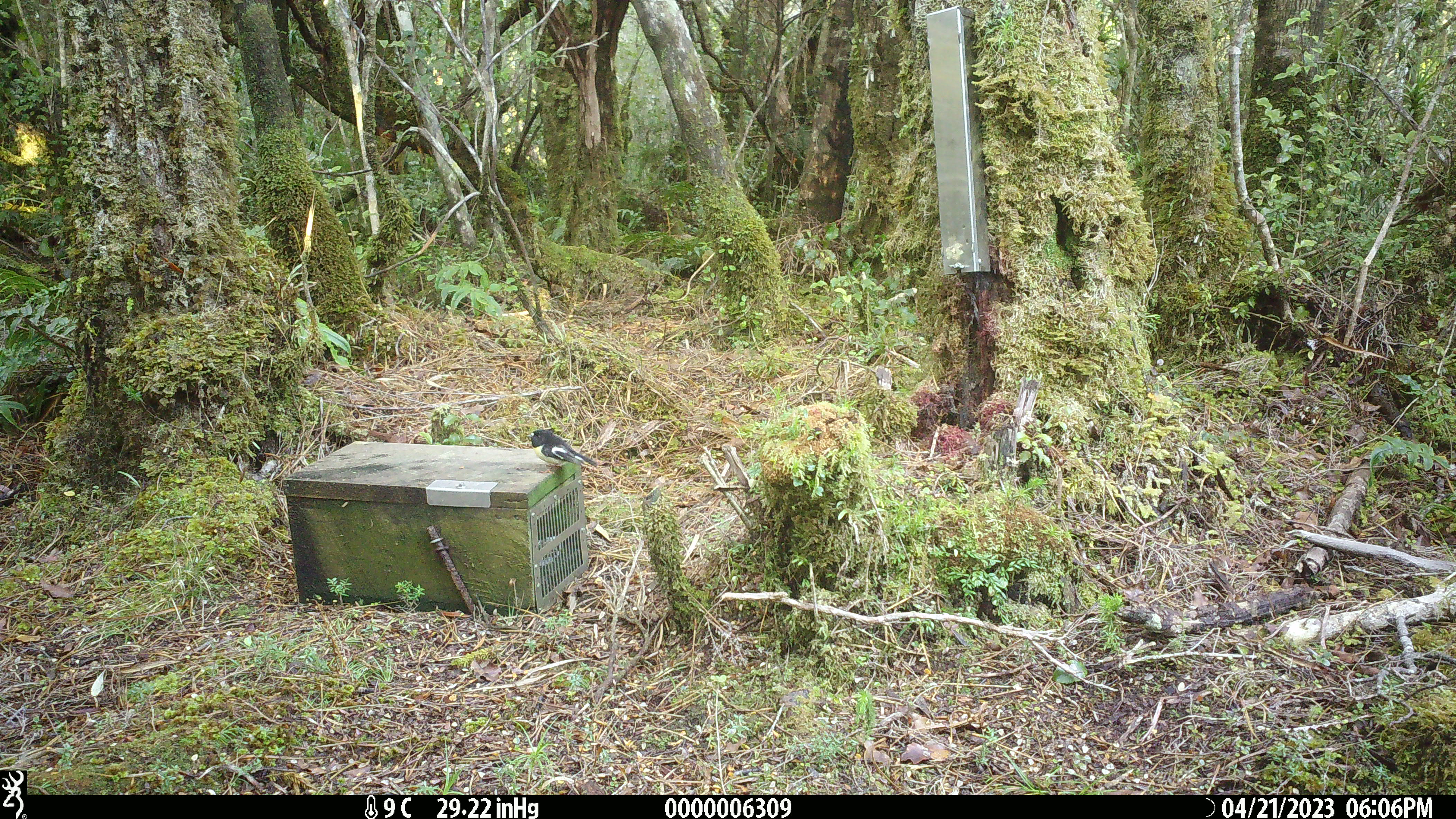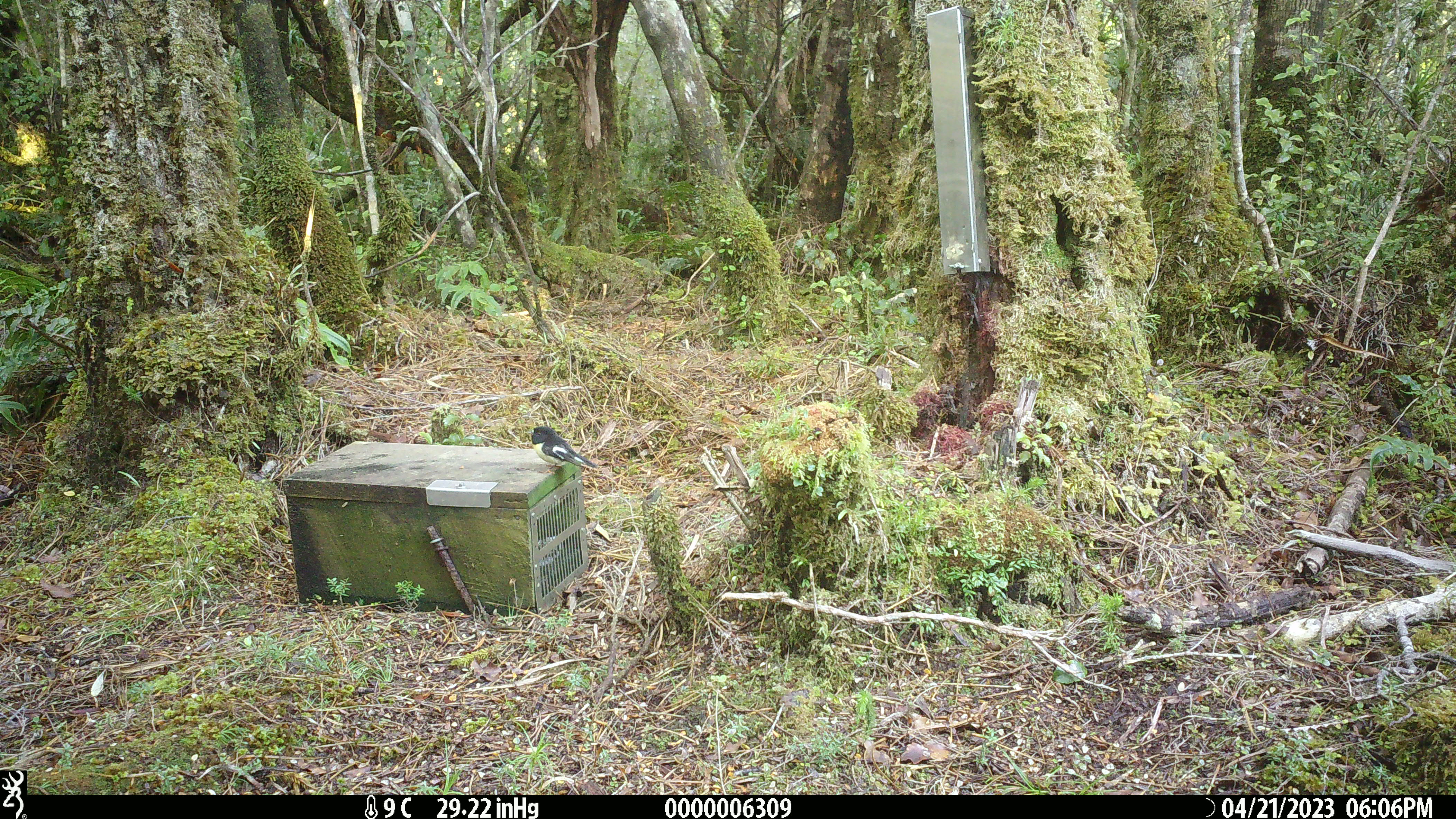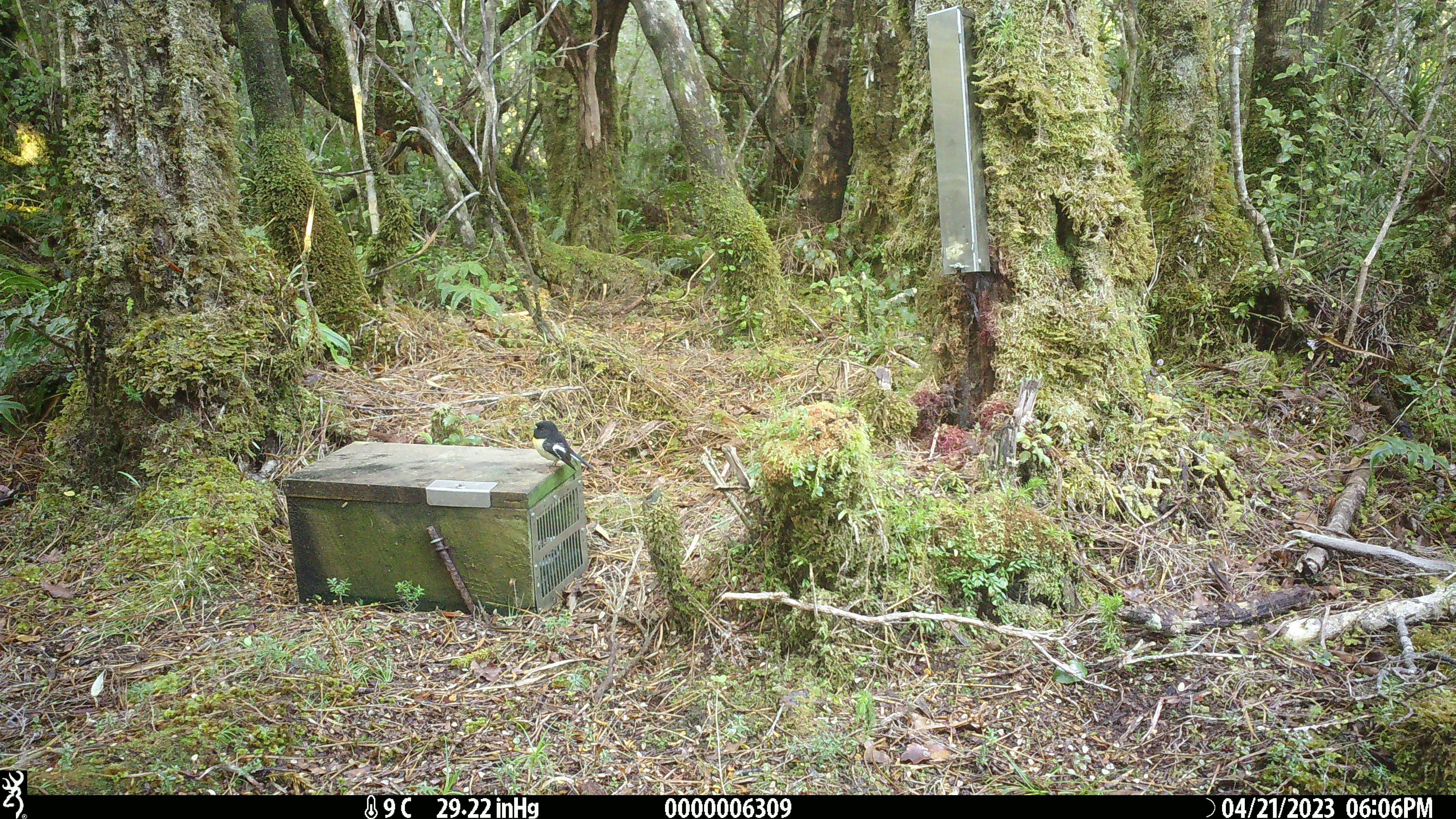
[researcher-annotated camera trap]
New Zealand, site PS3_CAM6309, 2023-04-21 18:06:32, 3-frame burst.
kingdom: Animalia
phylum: Chordata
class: Aves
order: Passeriformes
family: Petroicidae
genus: Petroica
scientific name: Petroica macrocephala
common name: tomtit